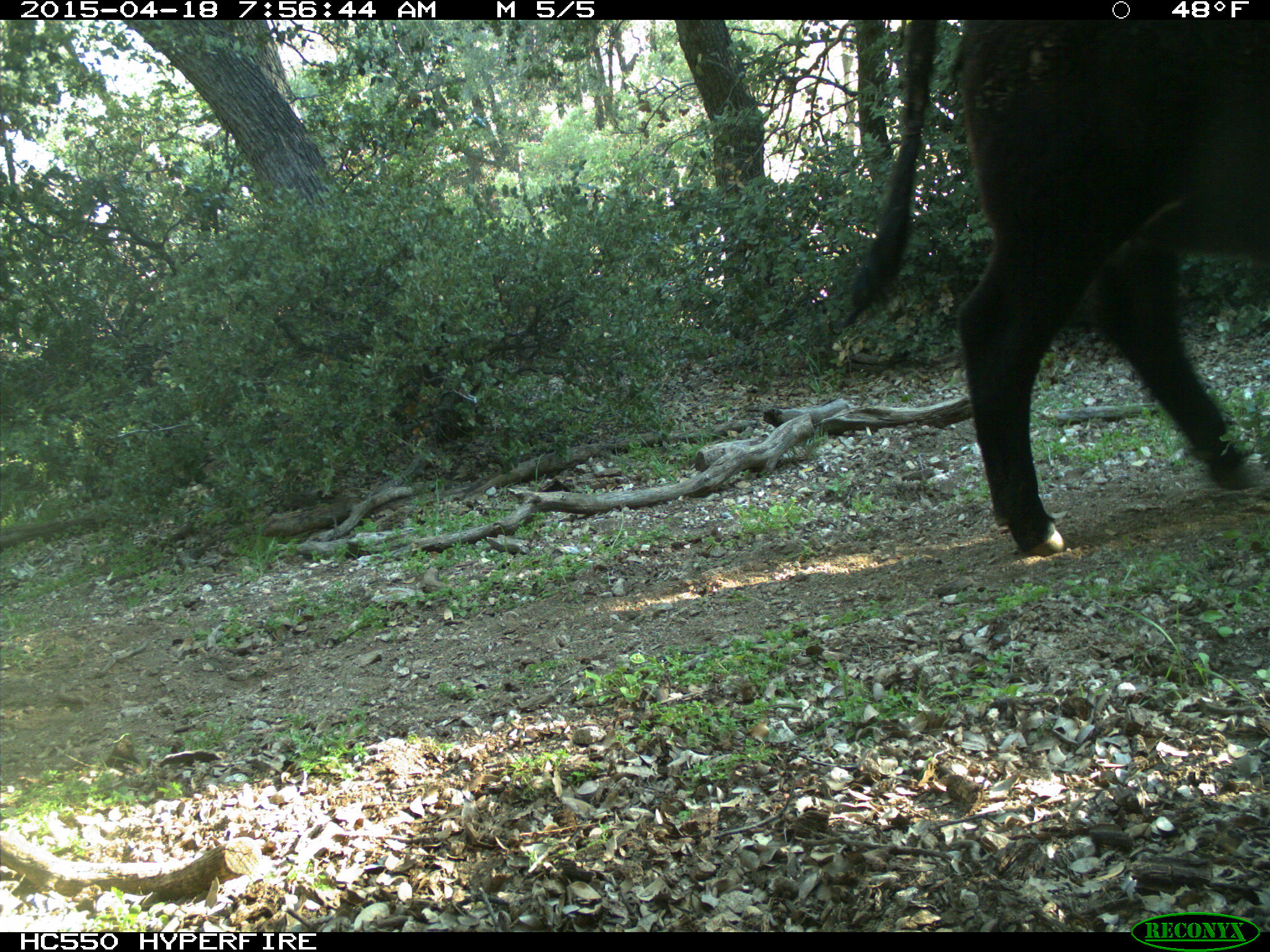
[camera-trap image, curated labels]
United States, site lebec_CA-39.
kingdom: Animalia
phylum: Chordata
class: Mammalia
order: Artiodactyla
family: Bovidae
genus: Bos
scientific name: Bos taurus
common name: domestic cow